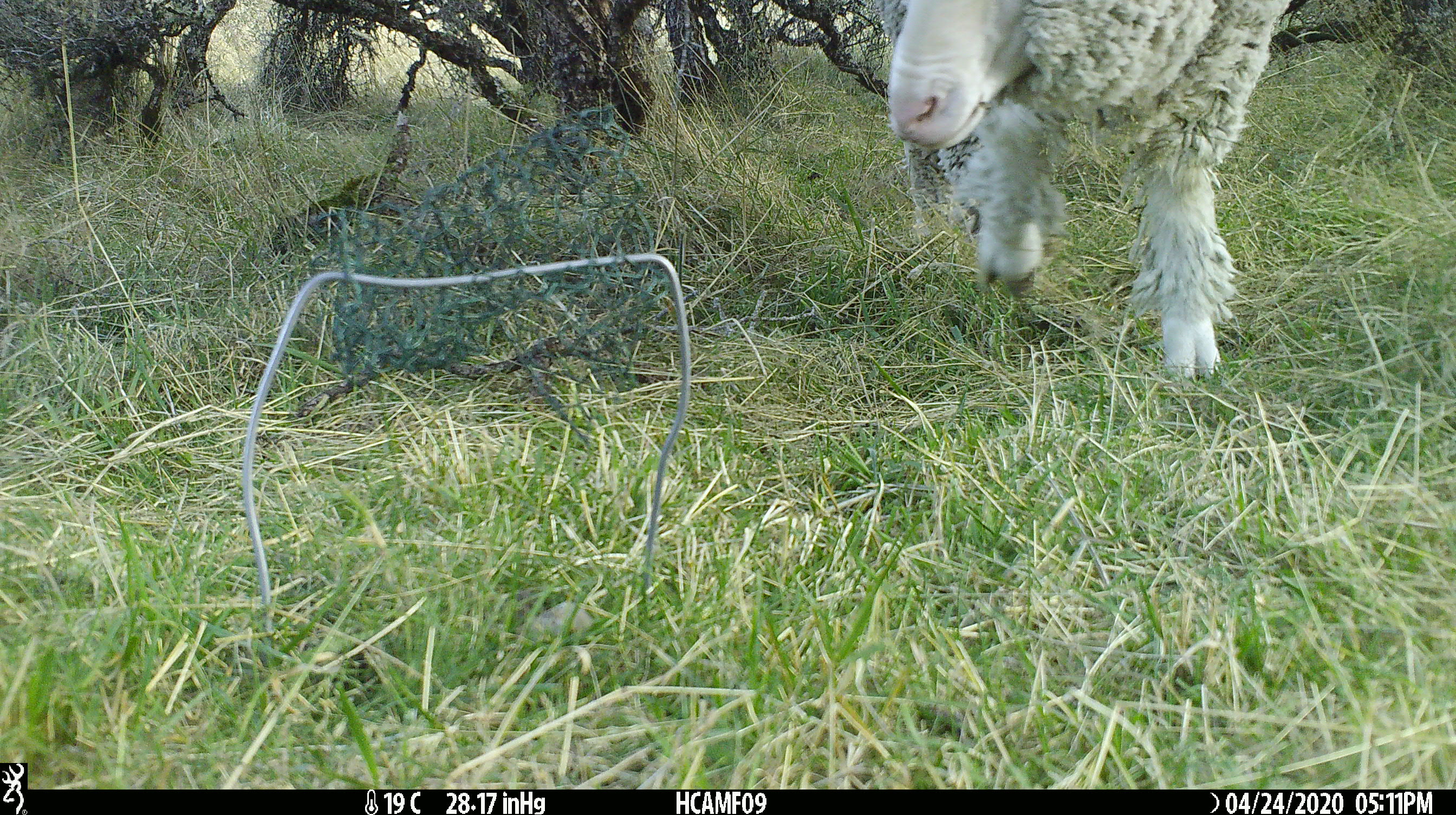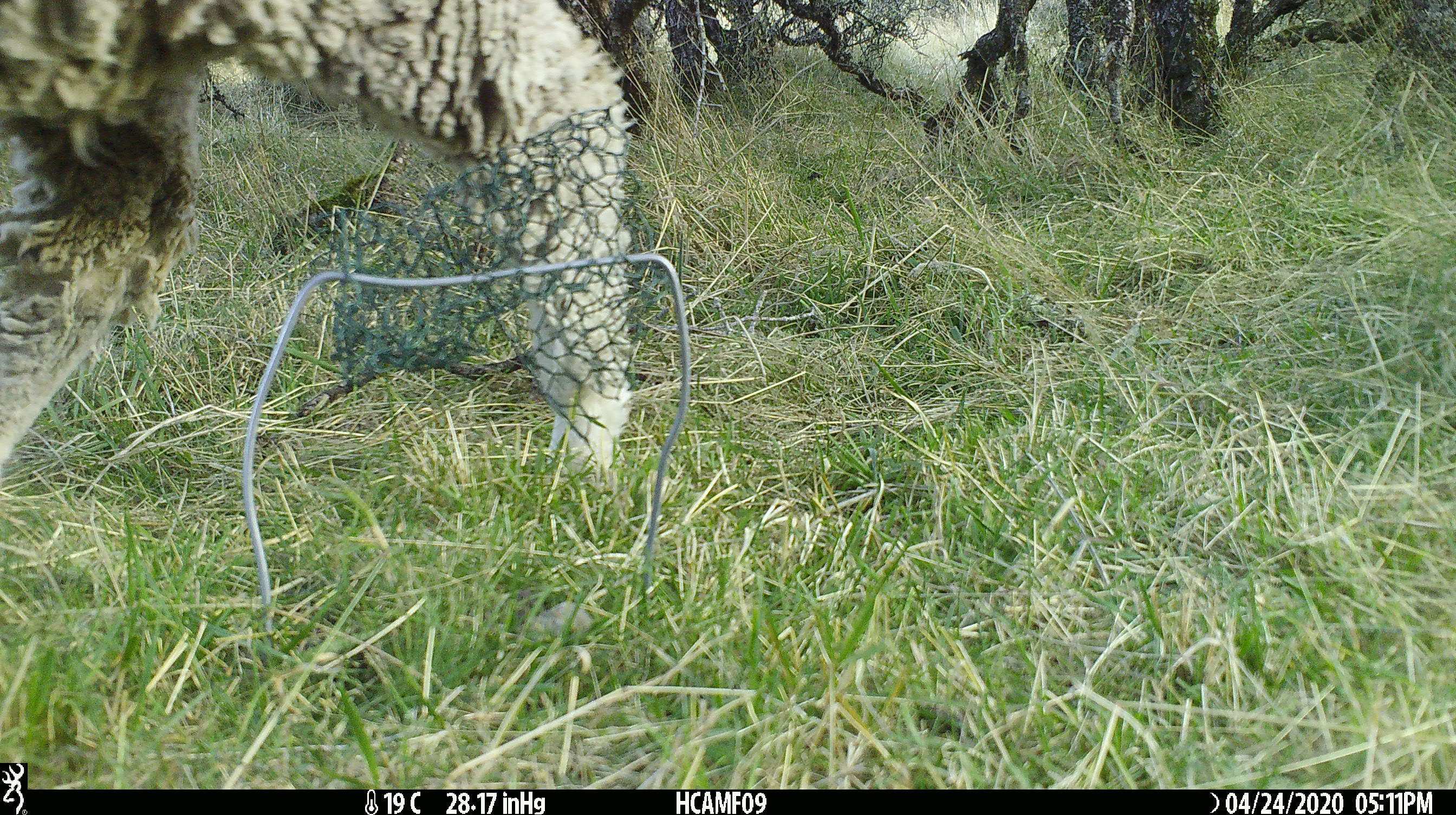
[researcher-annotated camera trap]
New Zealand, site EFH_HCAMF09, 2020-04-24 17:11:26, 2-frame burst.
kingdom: Animalia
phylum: Chordata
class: Mammalia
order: Artiodactyla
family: Bovidae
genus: Ovis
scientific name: Ovis aries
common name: domestic sheep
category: sheep